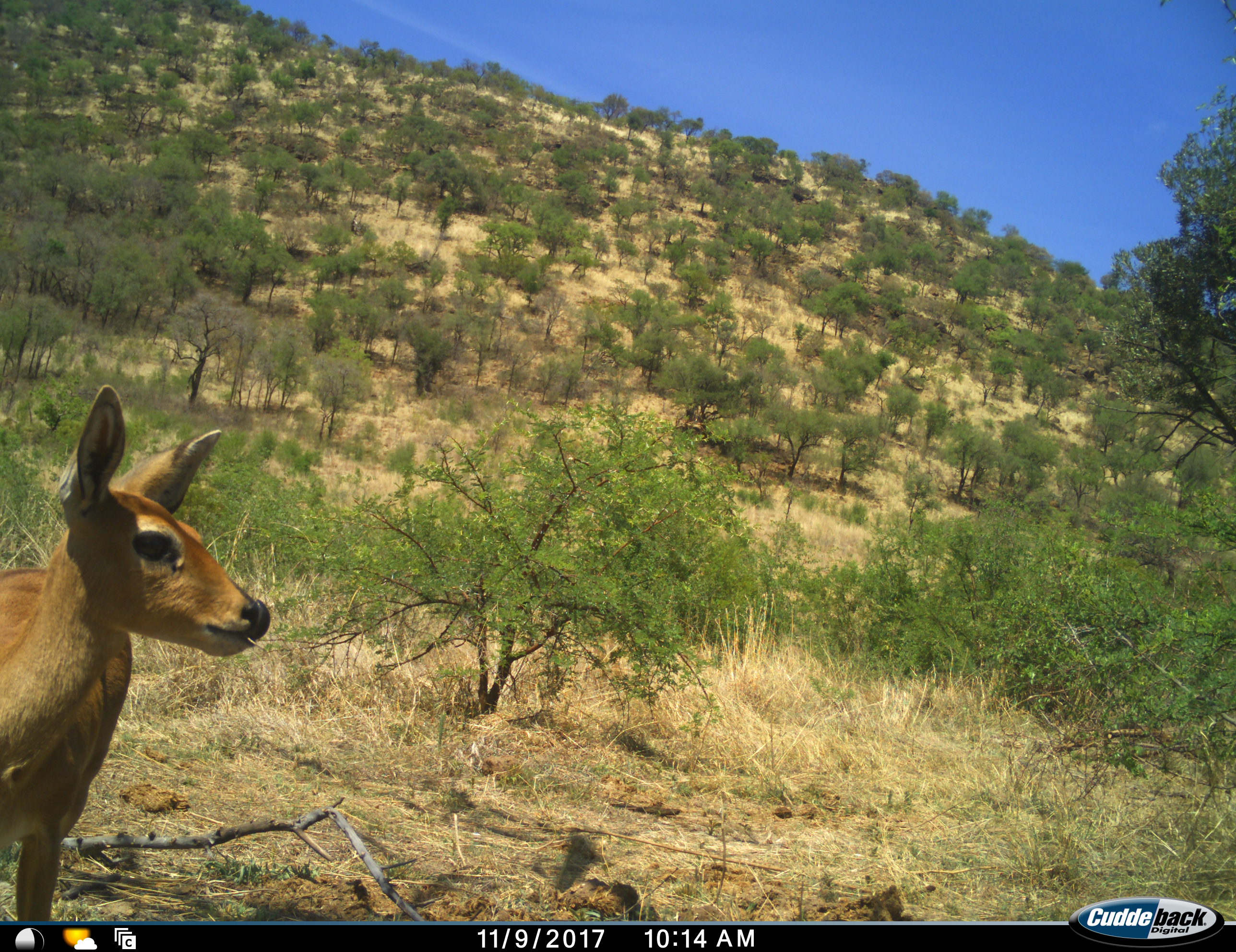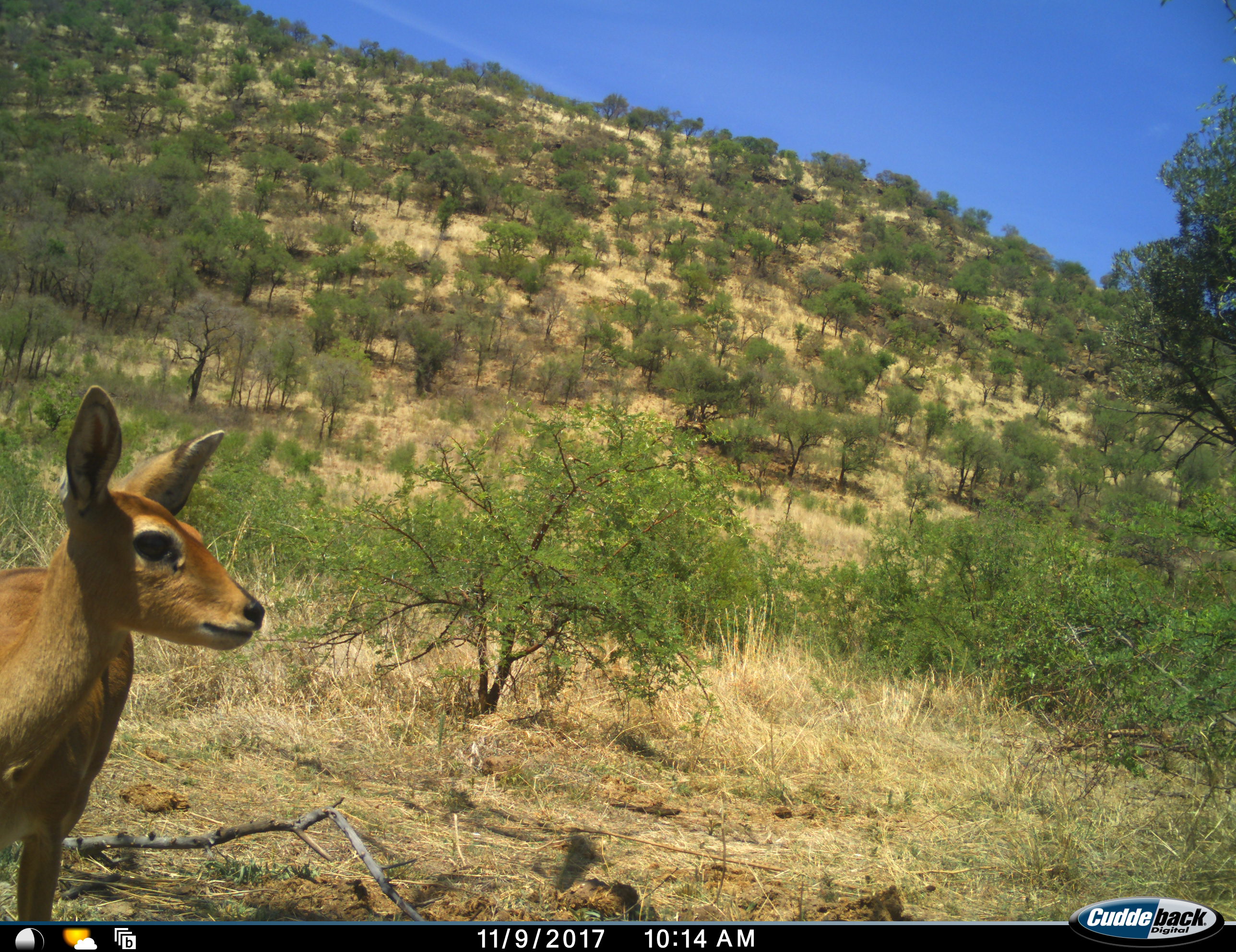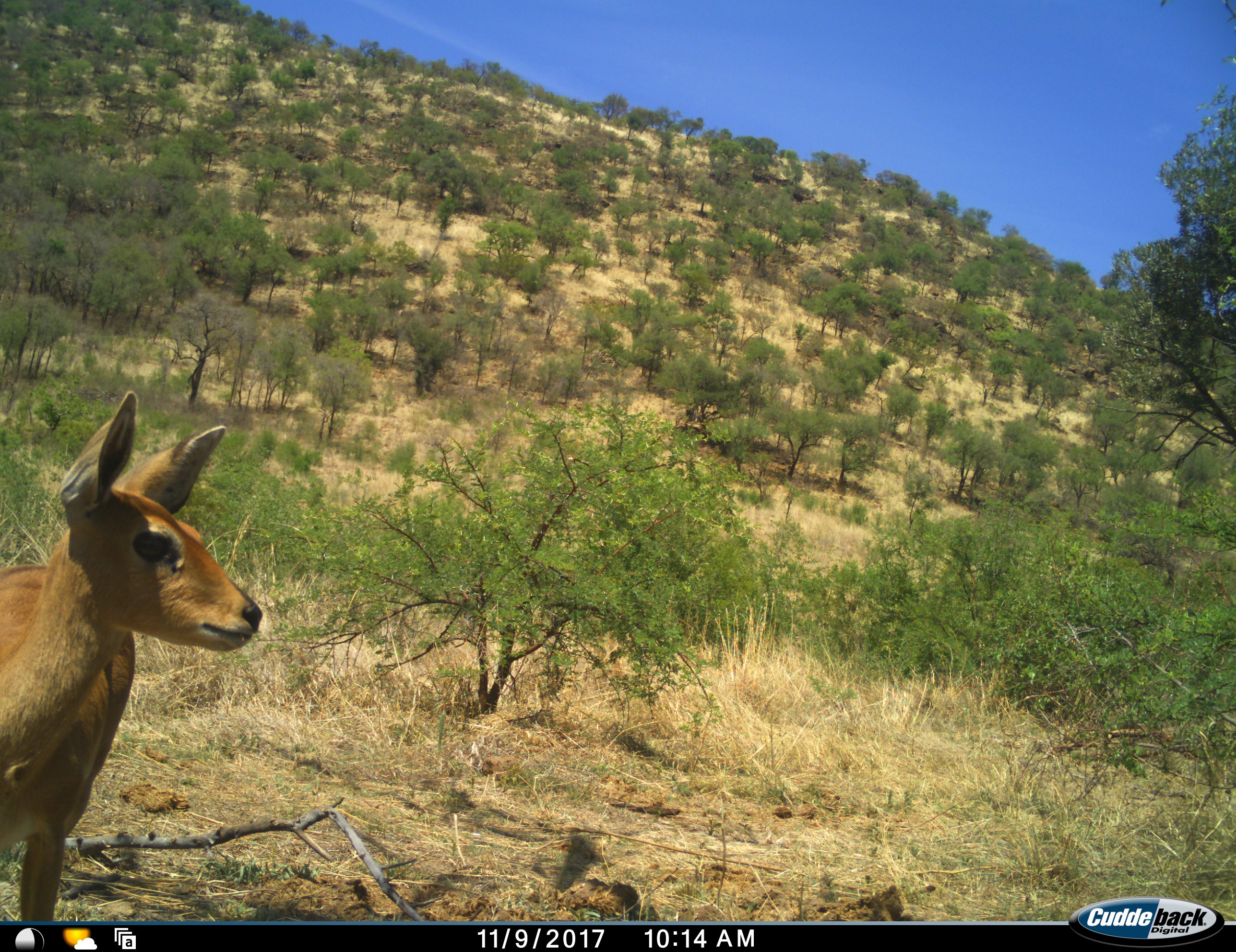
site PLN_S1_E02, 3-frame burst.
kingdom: Animalia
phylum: Chordata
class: Mammalia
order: Artiodactyla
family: Bovidae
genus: Aepyceros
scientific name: Aepyceros melampus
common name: impala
Impala (Aepyceros melampus), count 1. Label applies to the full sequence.